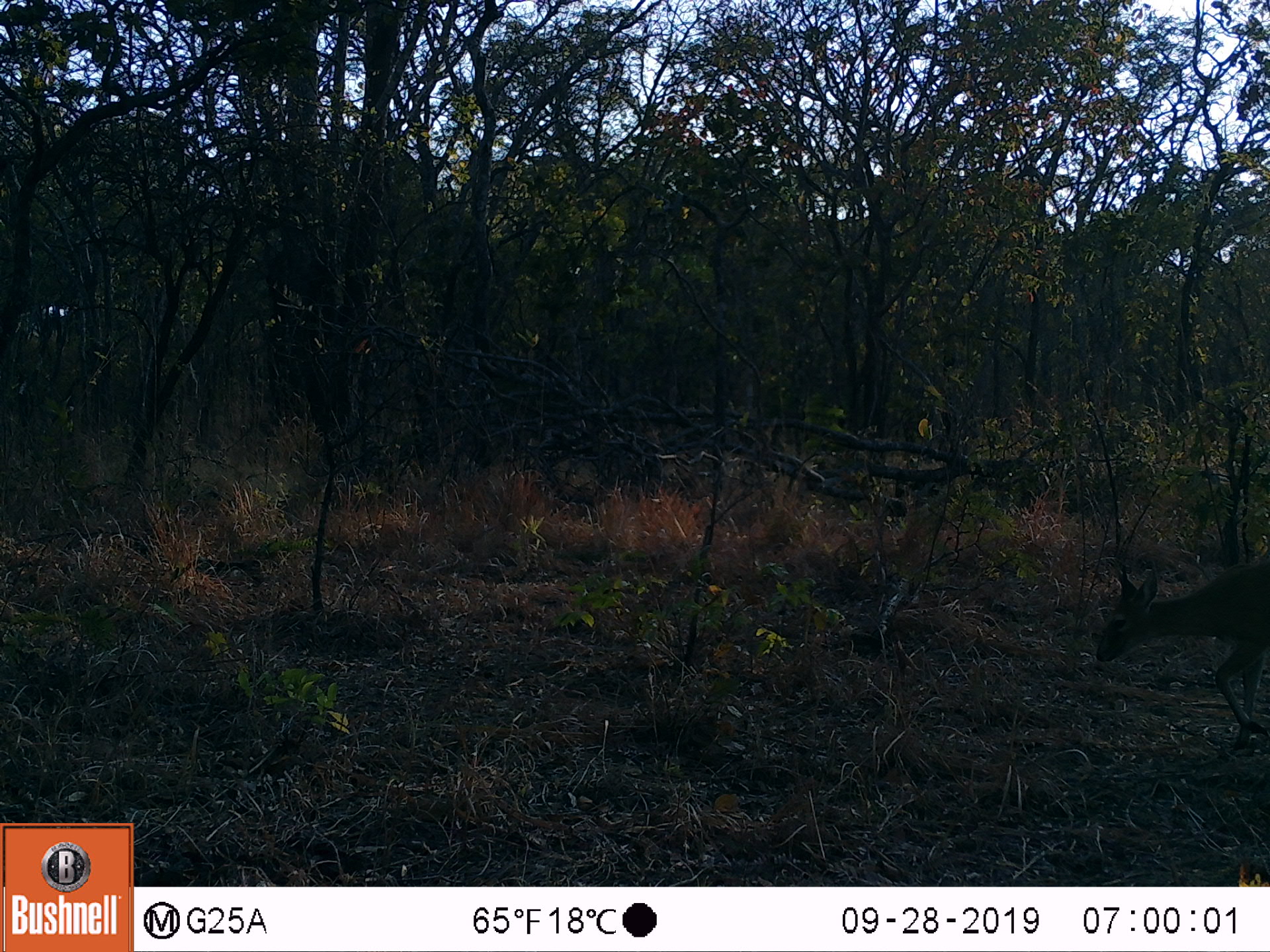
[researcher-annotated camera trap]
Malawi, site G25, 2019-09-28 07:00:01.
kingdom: Animalia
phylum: Chordata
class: Mammalia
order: Artiodactyla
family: Bovidae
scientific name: Antilopinae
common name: small antelope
Small antelope (Antilopinae), count 1.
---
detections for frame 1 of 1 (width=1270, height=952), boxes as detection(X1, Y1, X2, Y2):
small antelope: detection(1090, 558, 1268, 739)